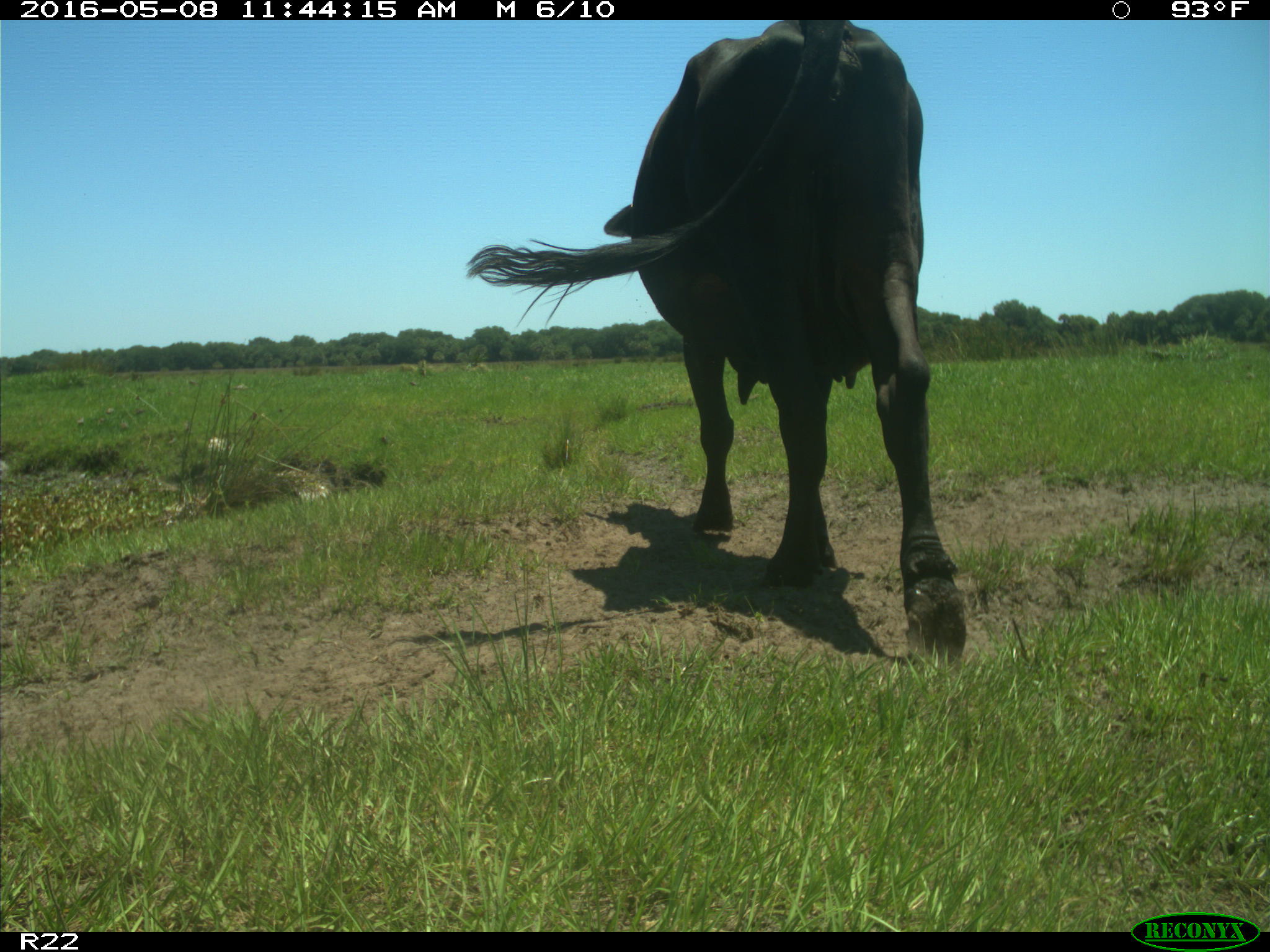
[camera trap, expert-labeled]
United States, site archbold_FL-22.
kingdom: Animalia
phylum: Chordata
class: Mammalia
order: Artiodactyla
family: Bovidae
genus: Bos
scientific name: Bos taurus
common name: domestic cow